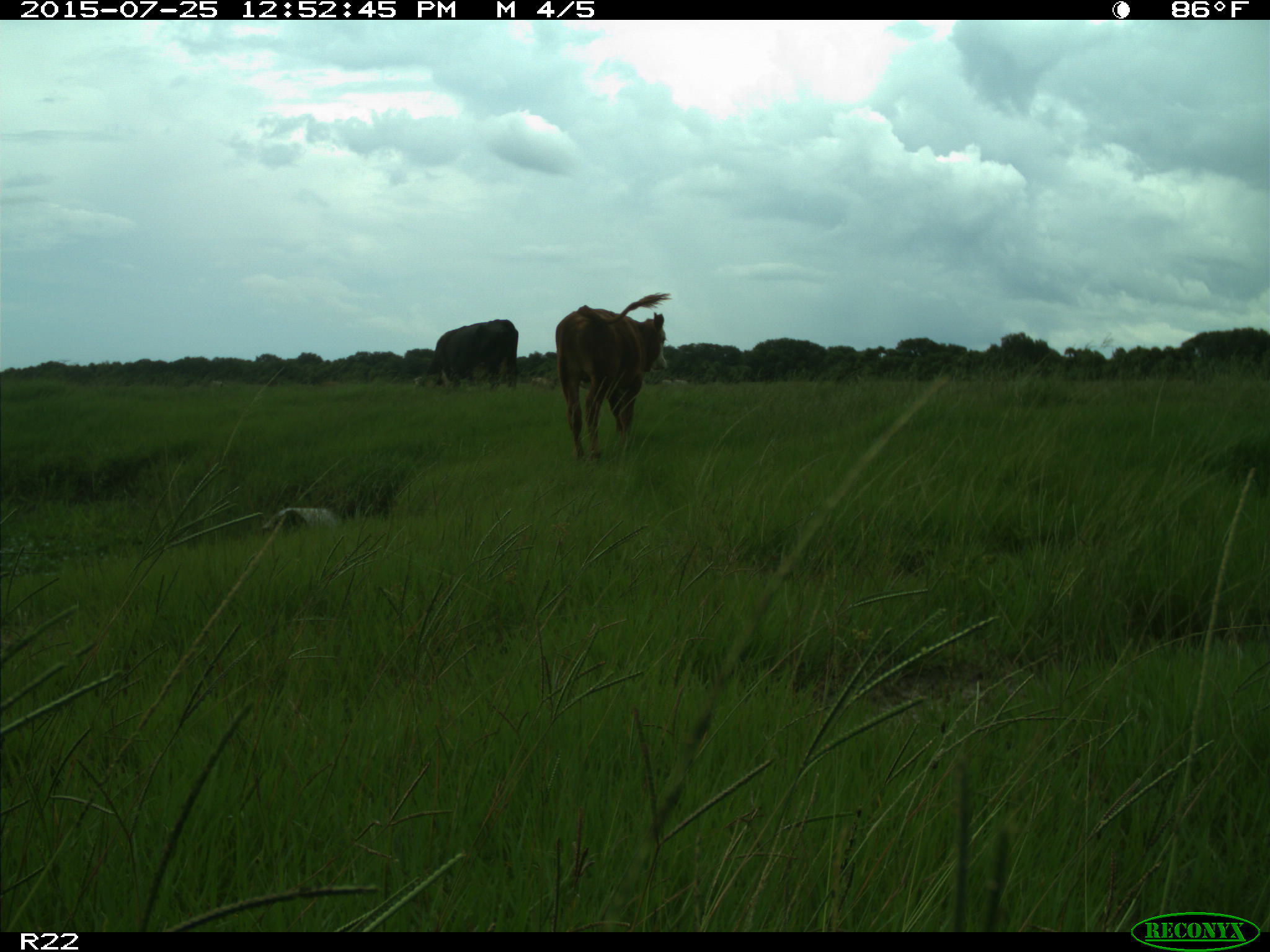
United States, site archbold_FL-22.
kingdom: Animalia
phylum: Chordata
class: Mammalia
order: Artiodactyla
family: Bovidae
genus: Bos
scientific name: Bos taurus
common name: domestic cow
Bos taurus (domestic cow).